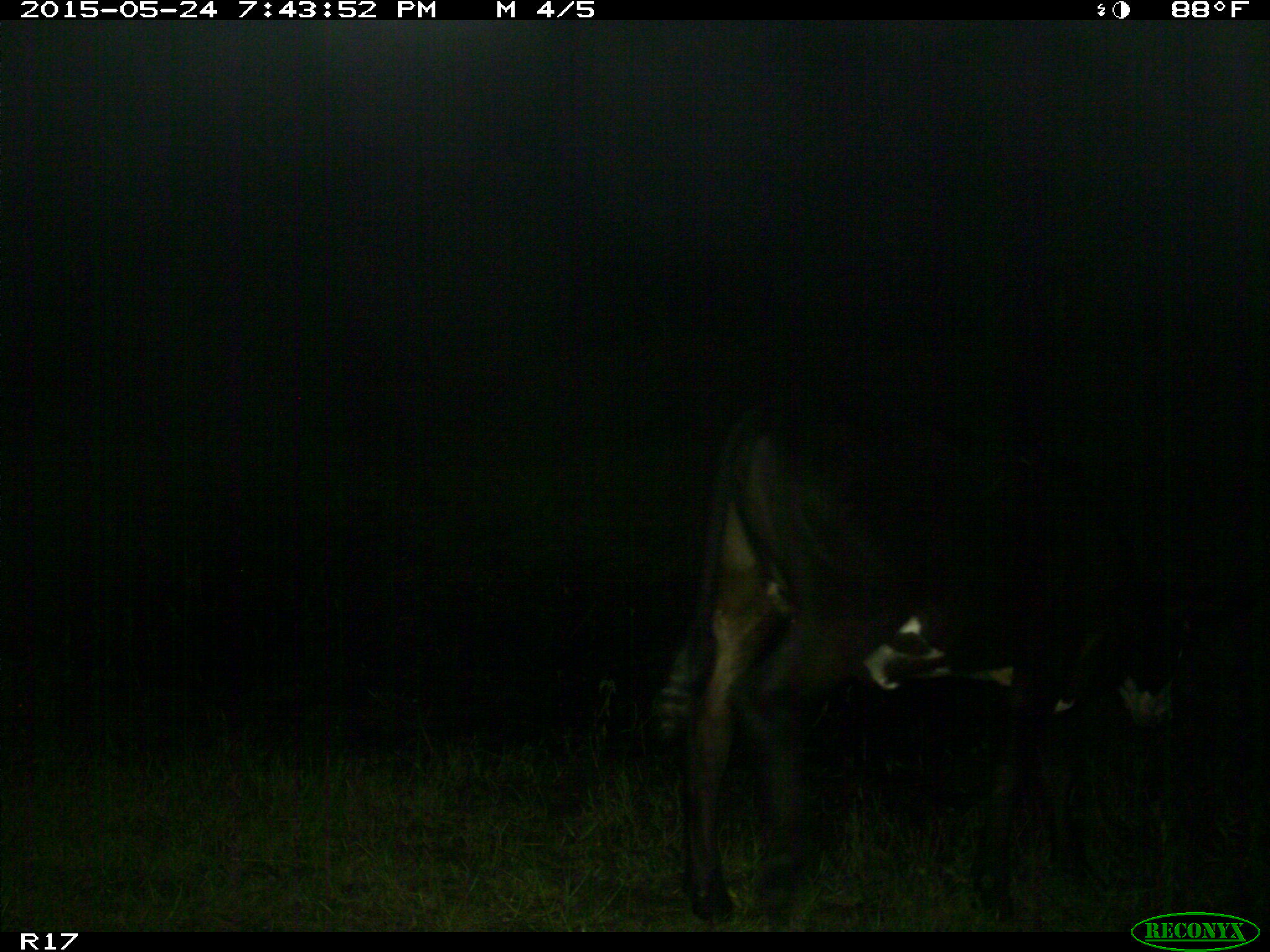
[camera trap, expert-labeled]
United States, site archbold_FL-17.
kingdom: Animalia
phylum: Chordata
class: Mammalia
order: Artiodactyla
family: Bovidae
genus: Bos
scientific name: Bos taurus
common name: domestic cow